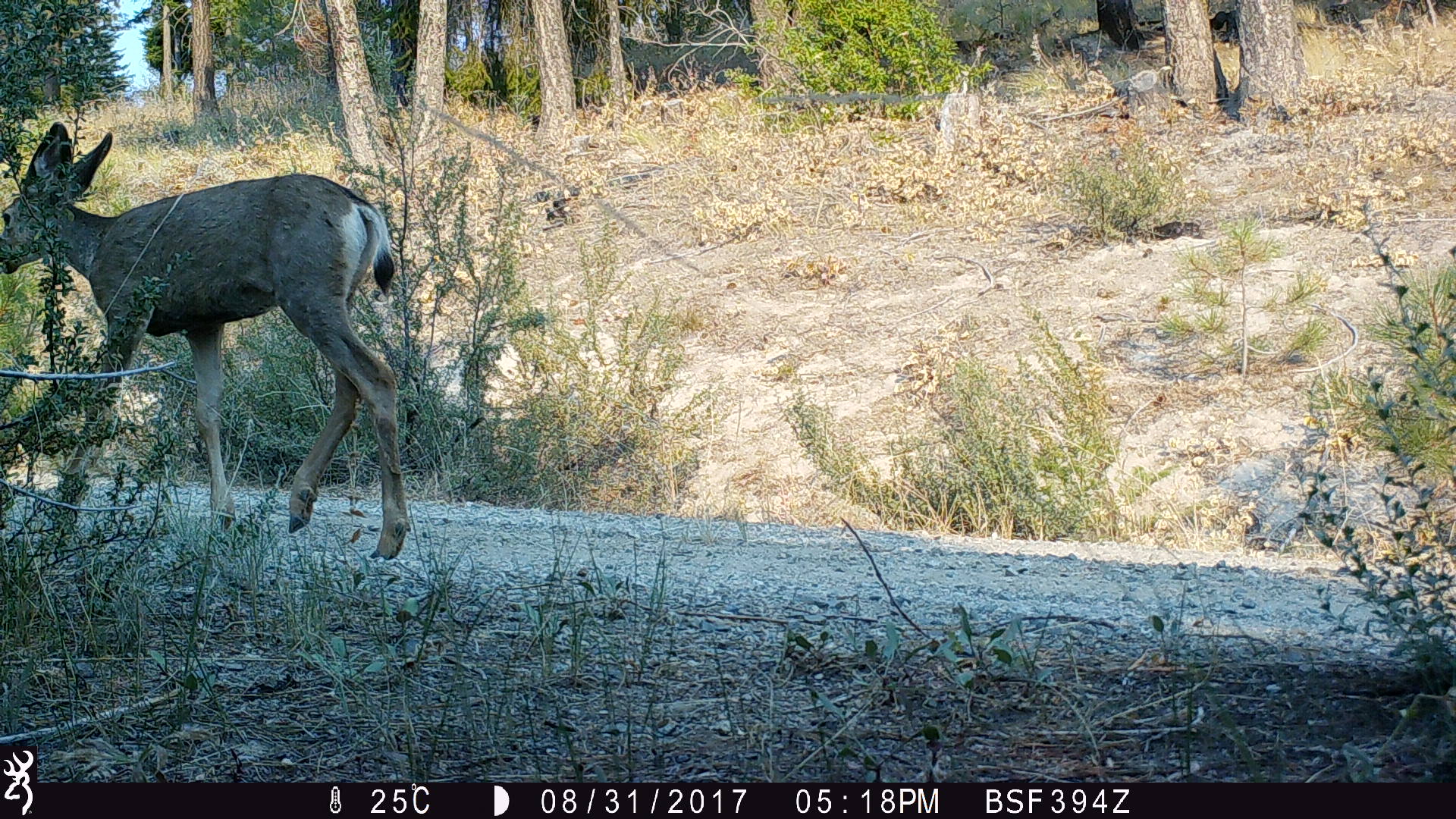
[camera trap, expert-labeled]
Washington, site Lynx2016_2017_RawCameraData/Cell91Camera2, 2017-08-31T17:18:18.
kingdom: Animalia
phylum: Chordata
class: Mammalia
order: Artiodactyla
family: Cervidae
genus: Odocoileus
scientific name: Odocoileus hemionus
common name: mule deer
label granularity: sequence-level